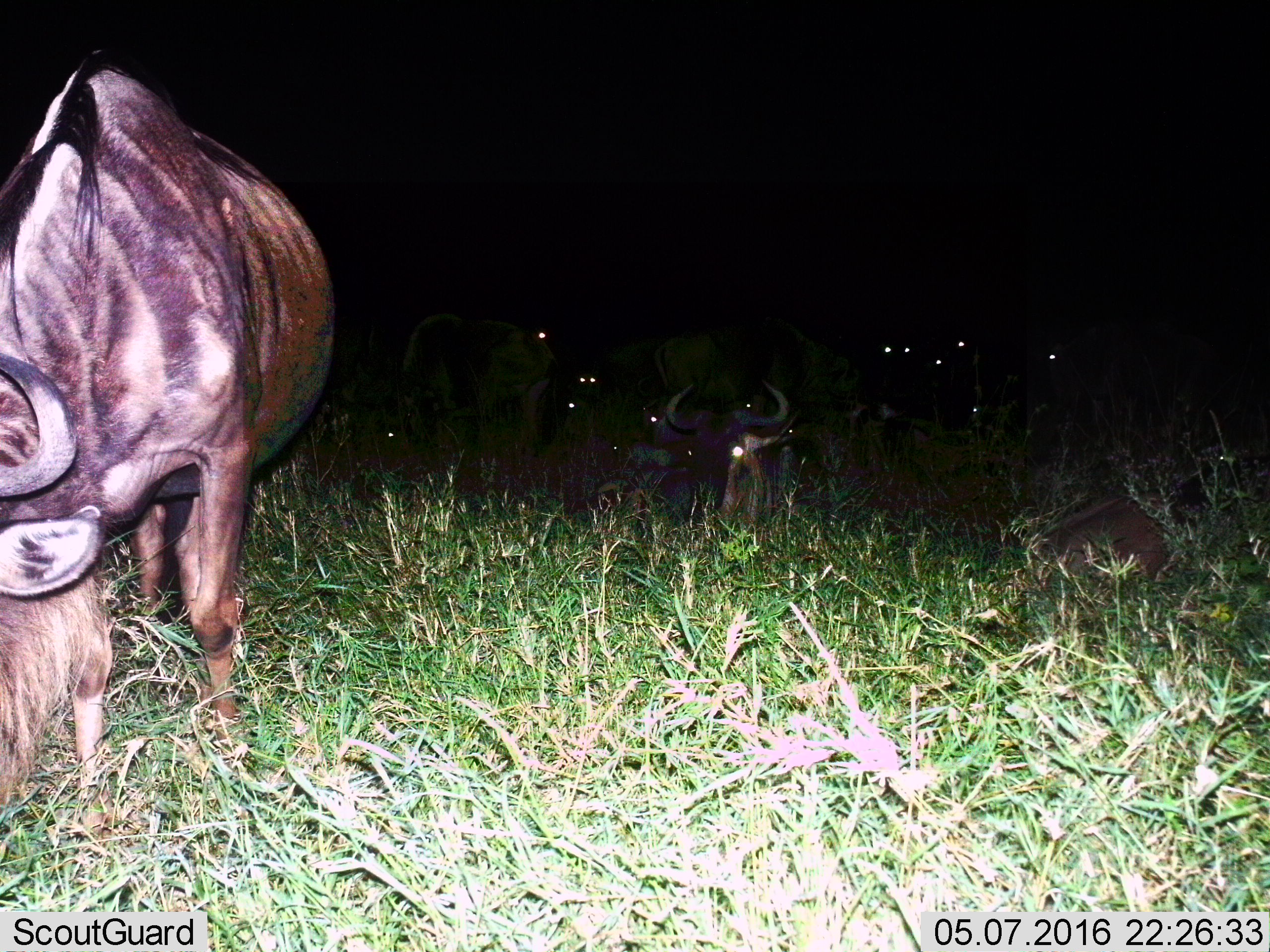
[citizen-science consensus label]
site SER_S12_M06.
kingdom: Animalia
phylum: Chordata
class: Mammalia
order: Artiodactyla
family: Bovidae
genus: Connochaetes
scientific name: Connochaetes taurinus taurinus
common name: blue wildebeest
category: wildebeestblue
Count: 11-50.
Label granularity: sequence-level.